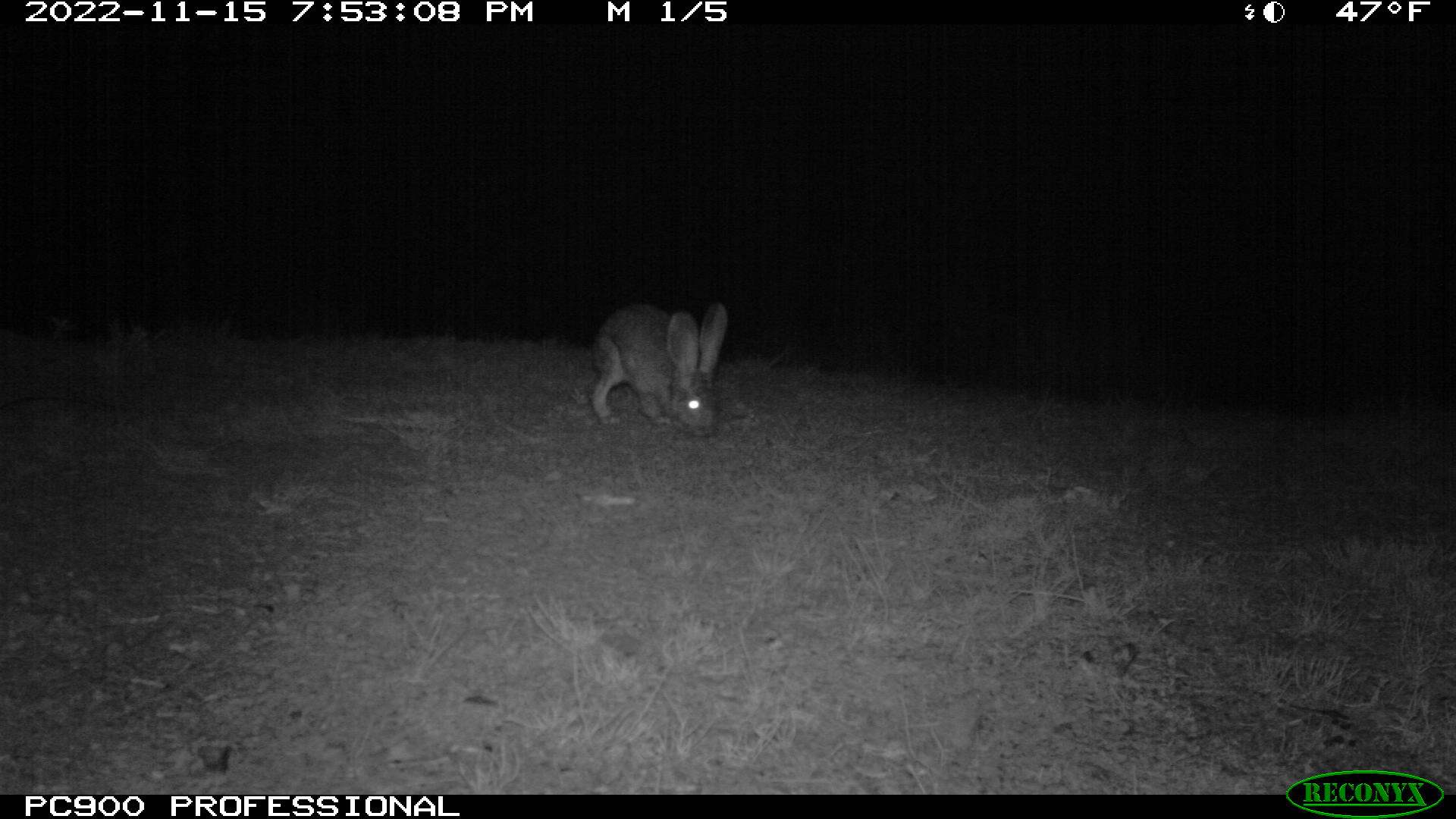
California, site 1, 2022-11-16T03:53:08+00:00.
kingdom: Animalia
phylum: Chordata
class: Mammalia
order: Lagomorpha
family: Leporidae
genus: Lepus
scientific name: Lepus californicus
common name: black-tailed jackrabbit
Black-tailed jackrabbit (Lepus californicus).